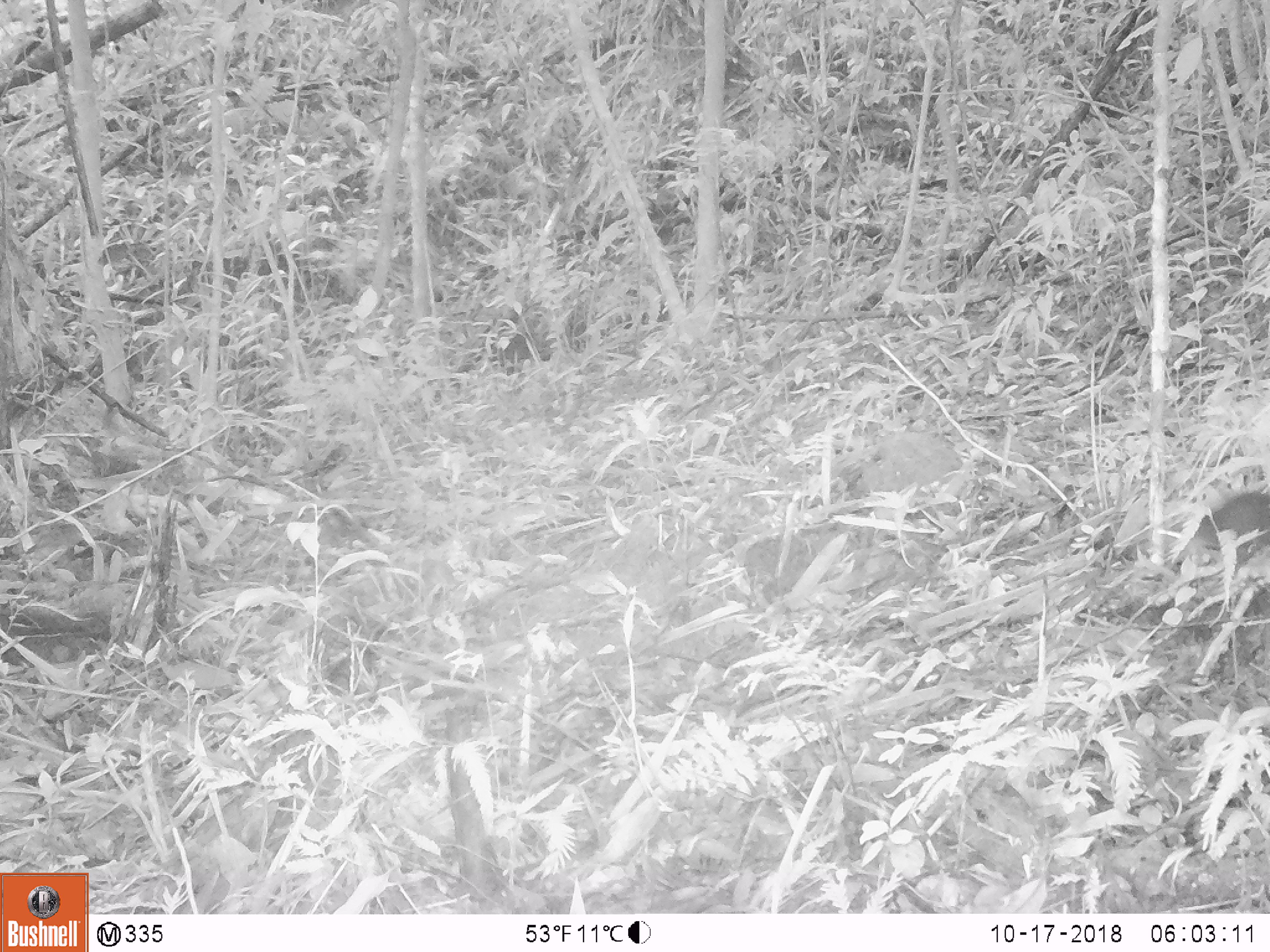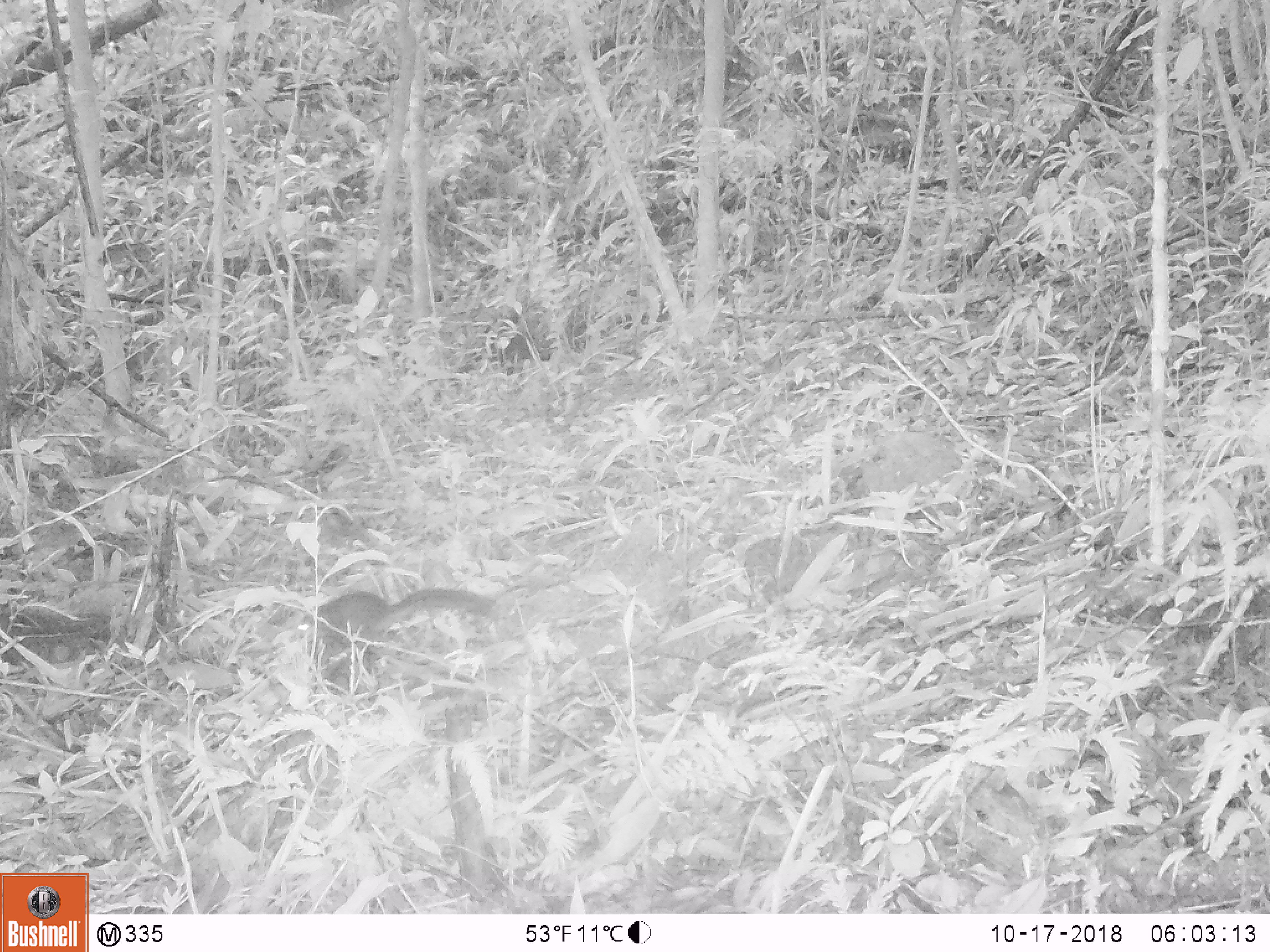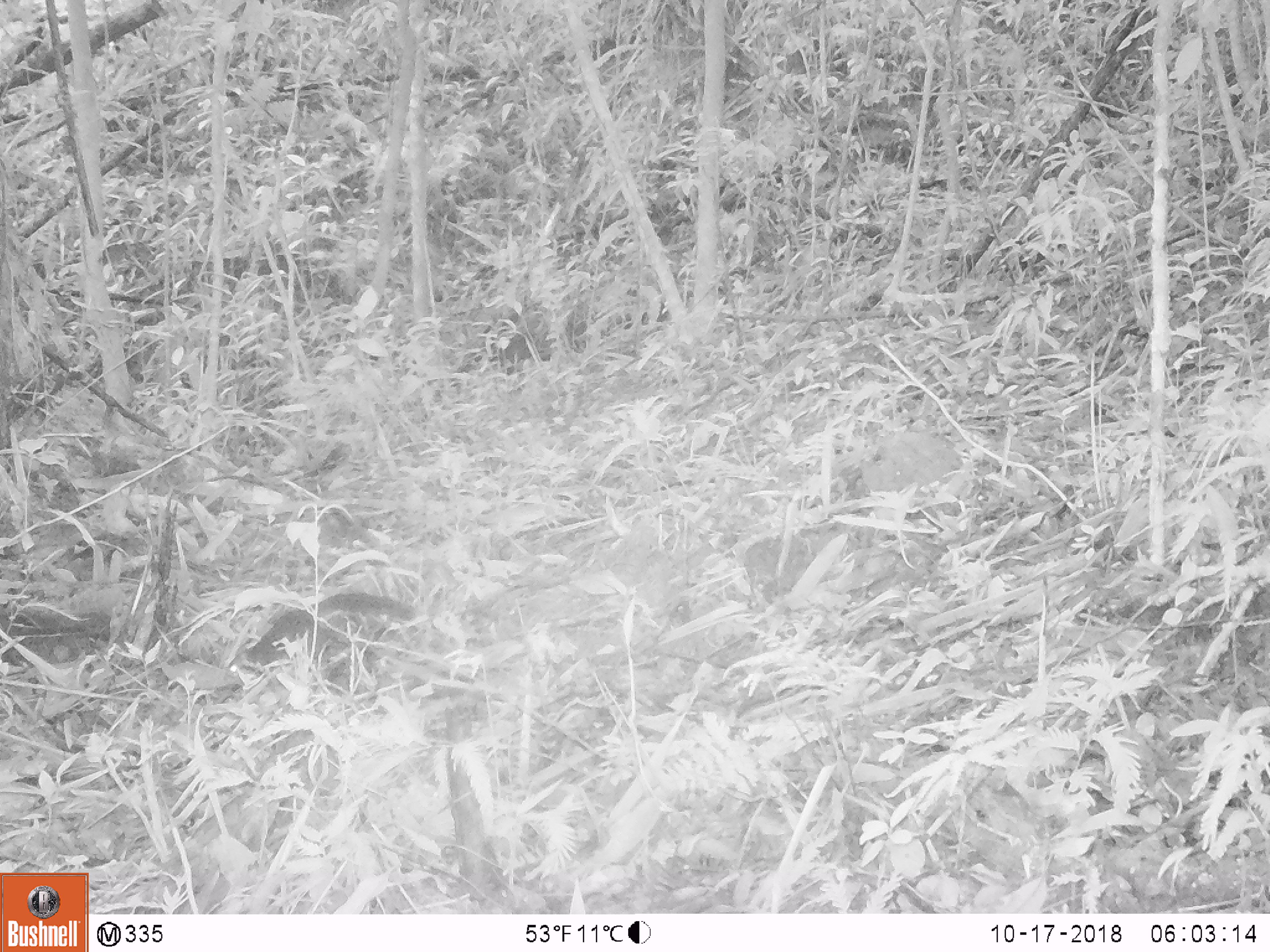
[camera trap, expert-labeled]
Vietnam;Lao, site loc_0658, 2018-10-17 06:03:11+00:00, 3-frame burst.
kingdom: Animalia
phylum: Chordata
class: Mammalia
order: Rodentia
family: Sciuridae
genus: Dremomys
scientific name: Dremomys rufigenis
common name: red-cheeked squirrel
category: red cheeked squirrel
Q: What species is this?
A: Red cheeked squirrel (red-cheeked squirrel) (Dremomys rufigenis).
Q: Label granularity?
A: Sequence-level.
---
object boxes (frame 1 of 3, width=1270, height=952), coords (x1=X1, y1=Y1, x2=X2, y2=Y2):
red cheeked squirrel: (x1=1194, y1=489, x2=1269, y2=577)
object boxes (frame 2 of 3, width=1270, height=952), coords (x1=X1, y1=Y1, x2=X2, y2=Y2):
red cheeked squirrel: (x1=305, y1=587, x2=493, y2=682)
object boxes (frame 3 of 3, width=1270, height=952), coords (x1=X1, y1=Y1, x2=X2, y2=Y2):
red cheeked squirrel: (x1=245, y1=591, x2=416, y2=685)